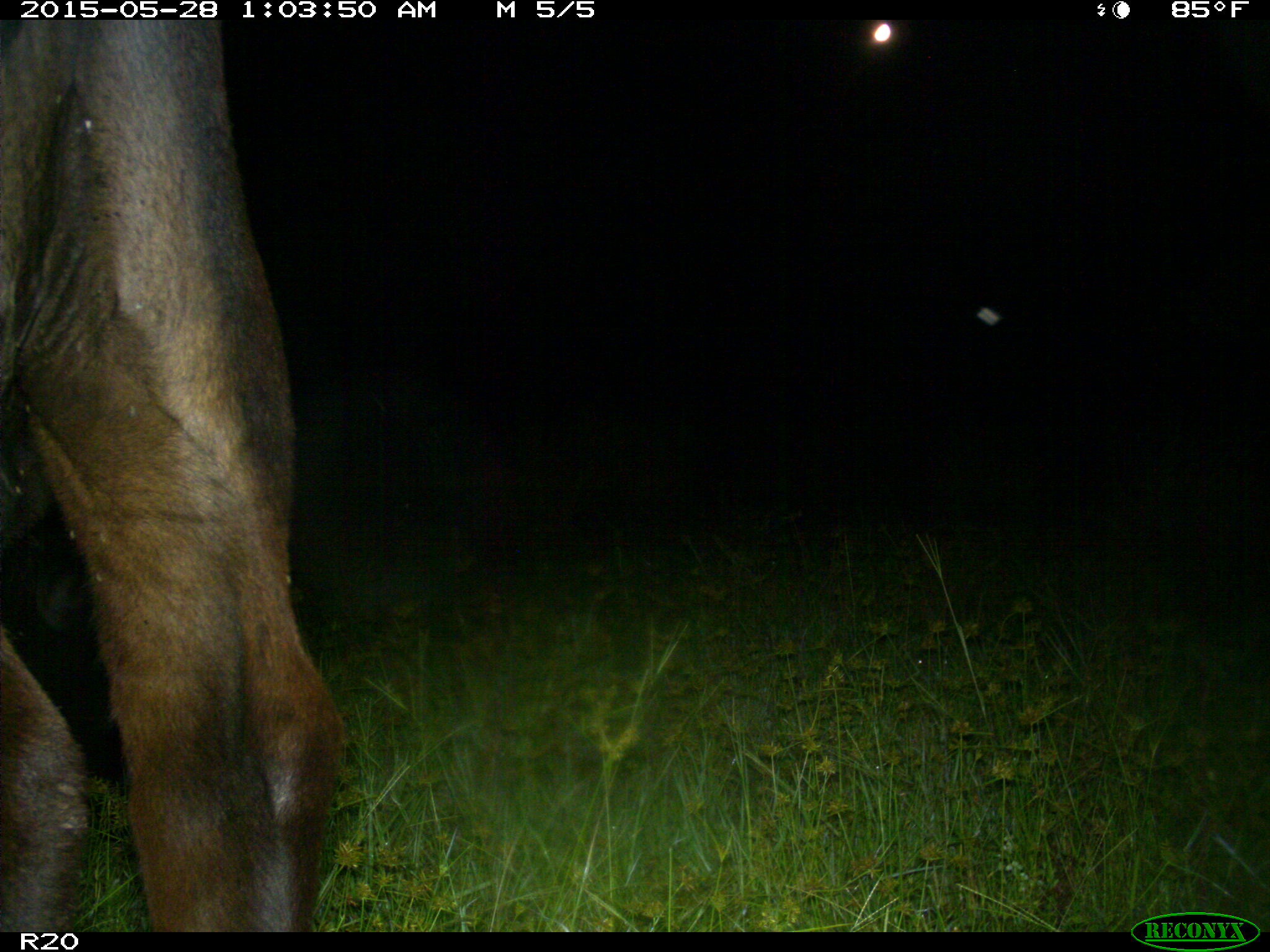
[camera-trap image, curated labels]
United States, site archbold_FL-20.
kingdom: Animalia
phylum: Chordata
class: Mammalia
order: Artiodactyla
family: Bovidae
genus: Bos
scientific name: Bos taurus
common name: domestic cow